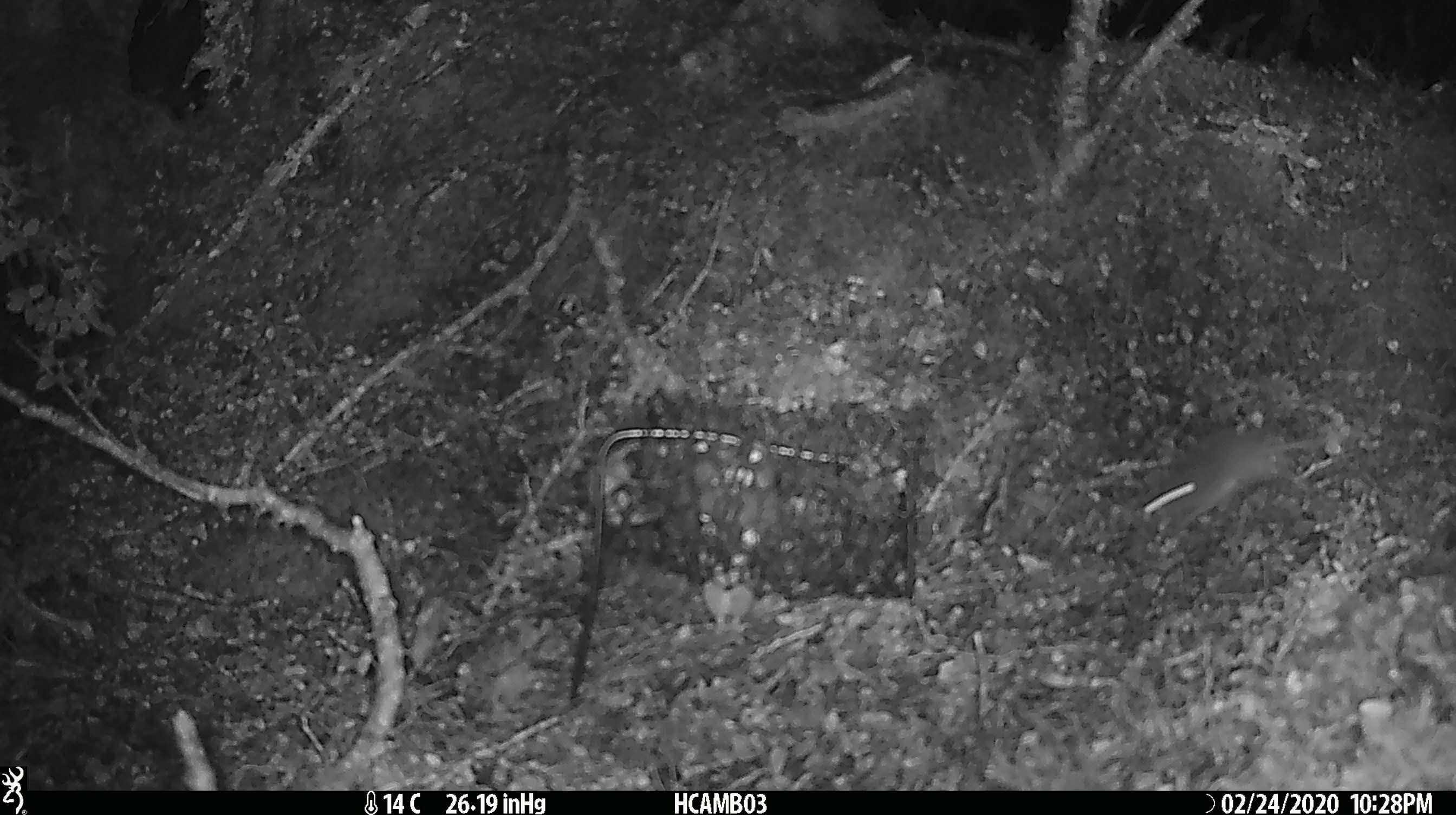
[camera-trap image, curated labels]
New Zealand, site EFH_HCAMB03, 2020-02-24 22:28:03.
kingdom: Animalia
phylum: Chordata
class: Mammalia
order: Rodentia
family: Muridae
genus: Mus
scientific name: Mus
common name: mouse